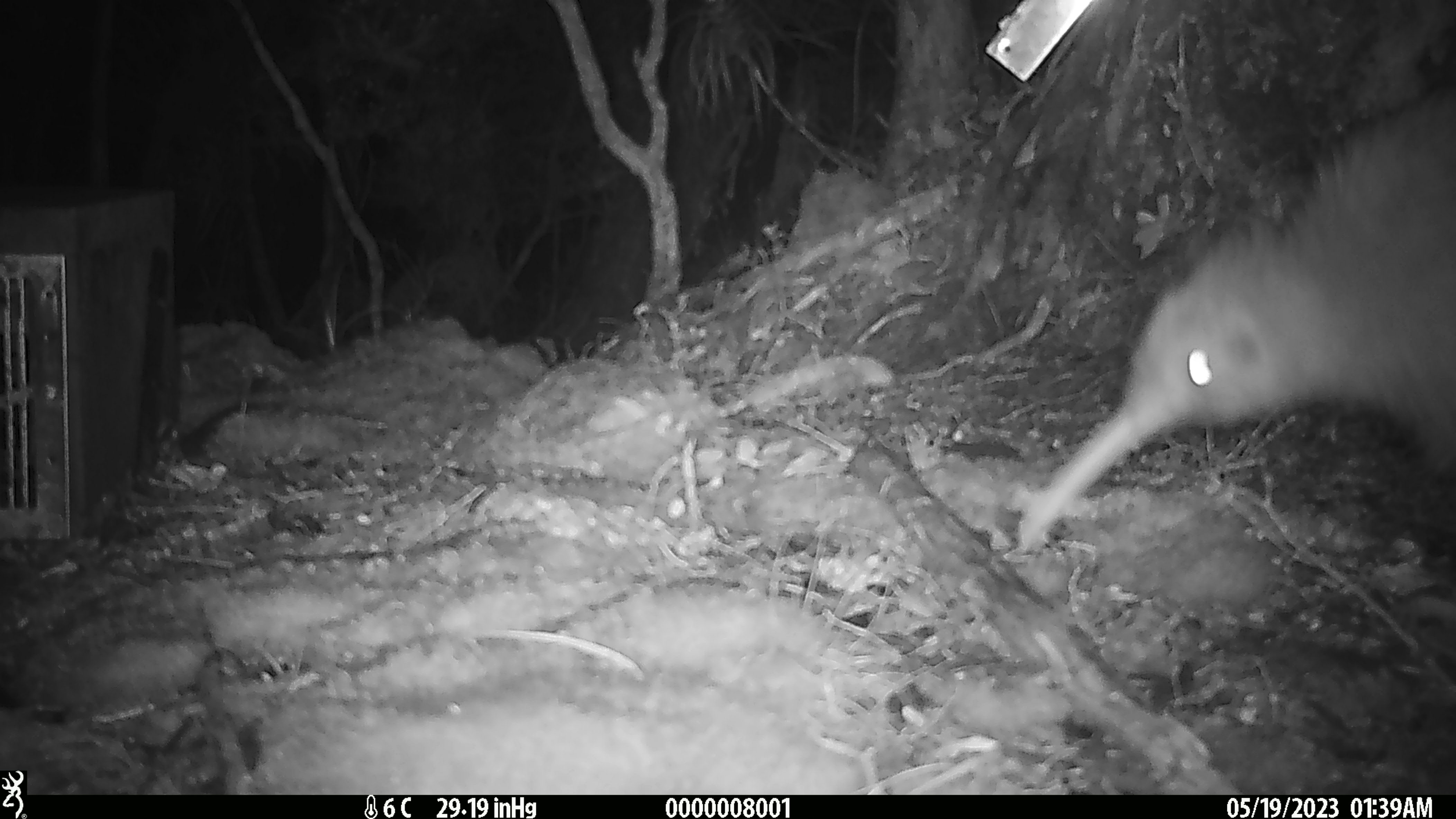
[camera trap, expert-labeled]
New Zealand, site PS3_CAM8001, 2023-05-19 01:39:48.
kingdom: Animalia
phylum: Chordata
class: Aves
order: Apterygiformes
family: Apterygidae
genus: Apteryx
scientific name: Apteryx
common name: kiwi